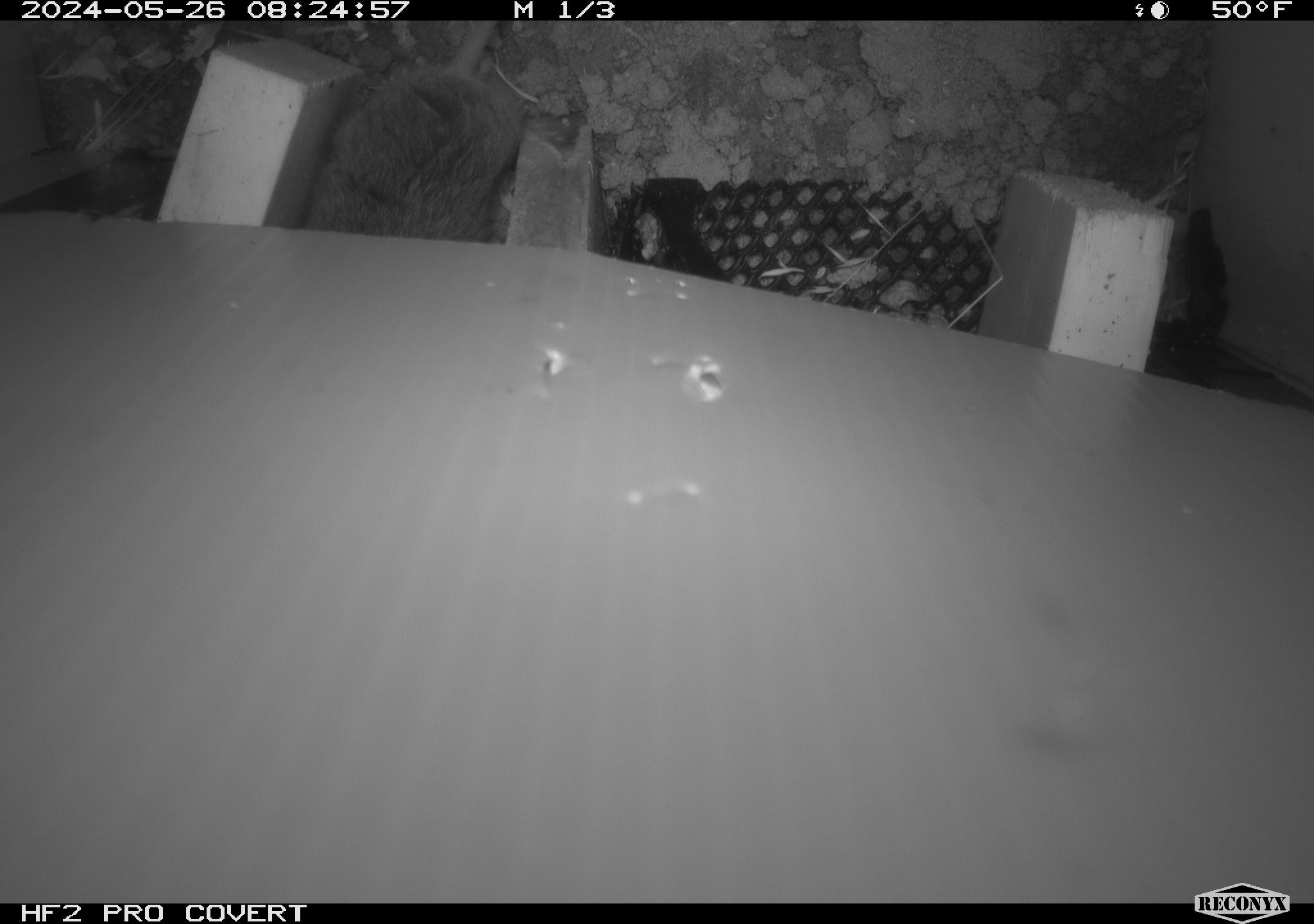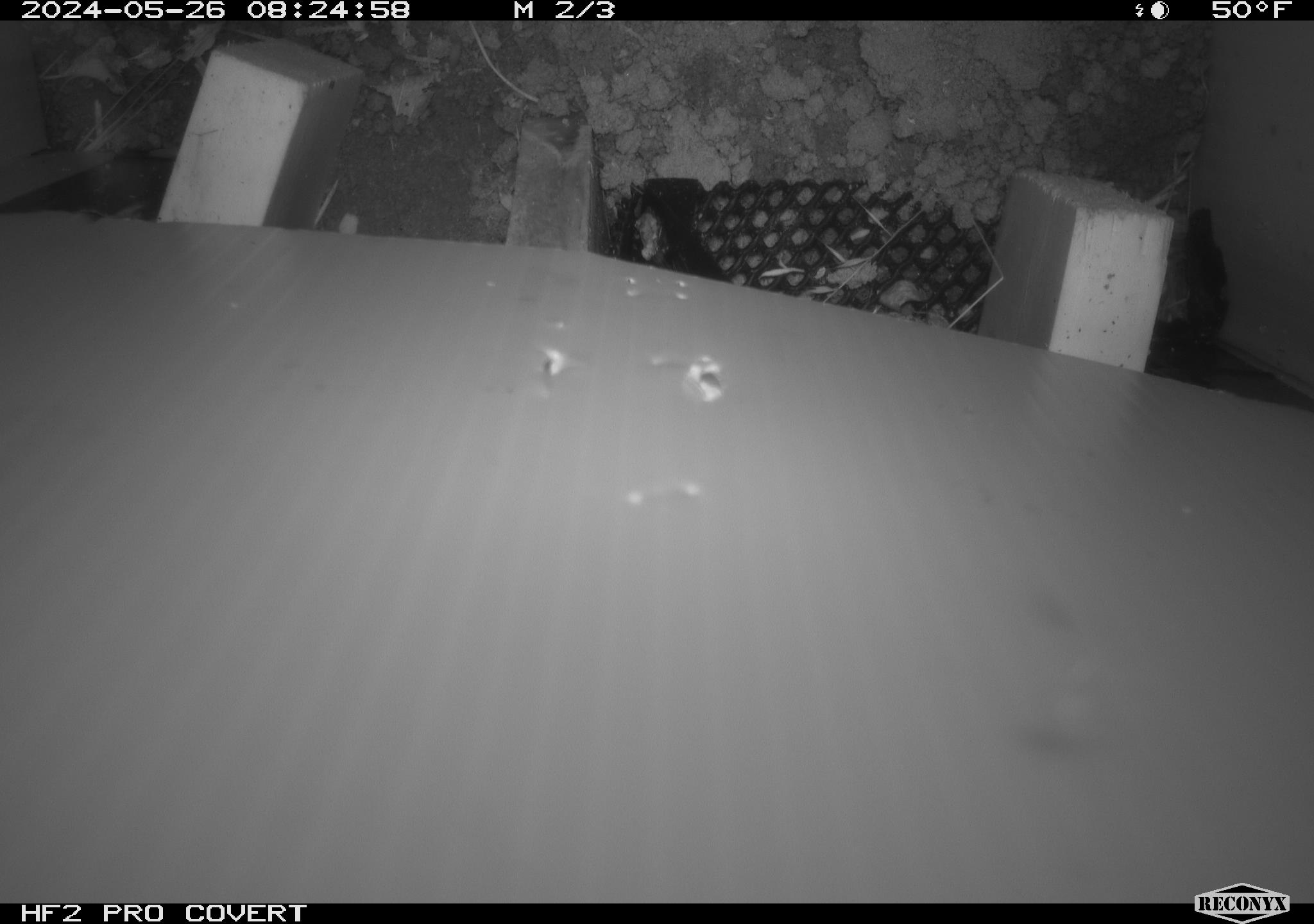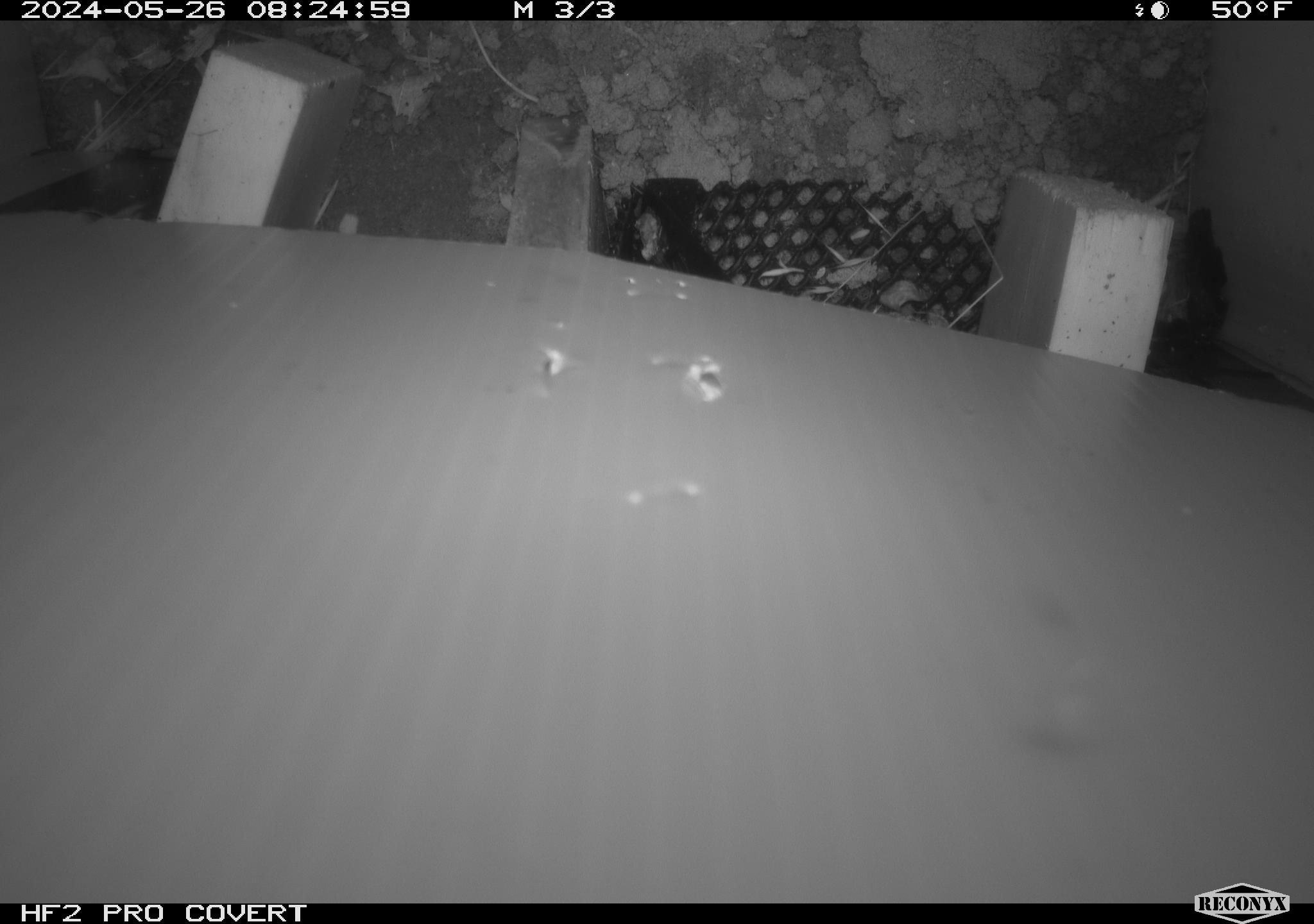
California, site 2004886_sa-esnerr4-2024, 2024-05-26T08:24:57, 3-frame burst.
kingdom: Animalia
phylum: Chordata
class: Mammalia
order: Rodentia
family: Cricetidae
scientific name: Cricetidae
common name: hamsters, voles, lemmings, and allies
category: cricetidae family